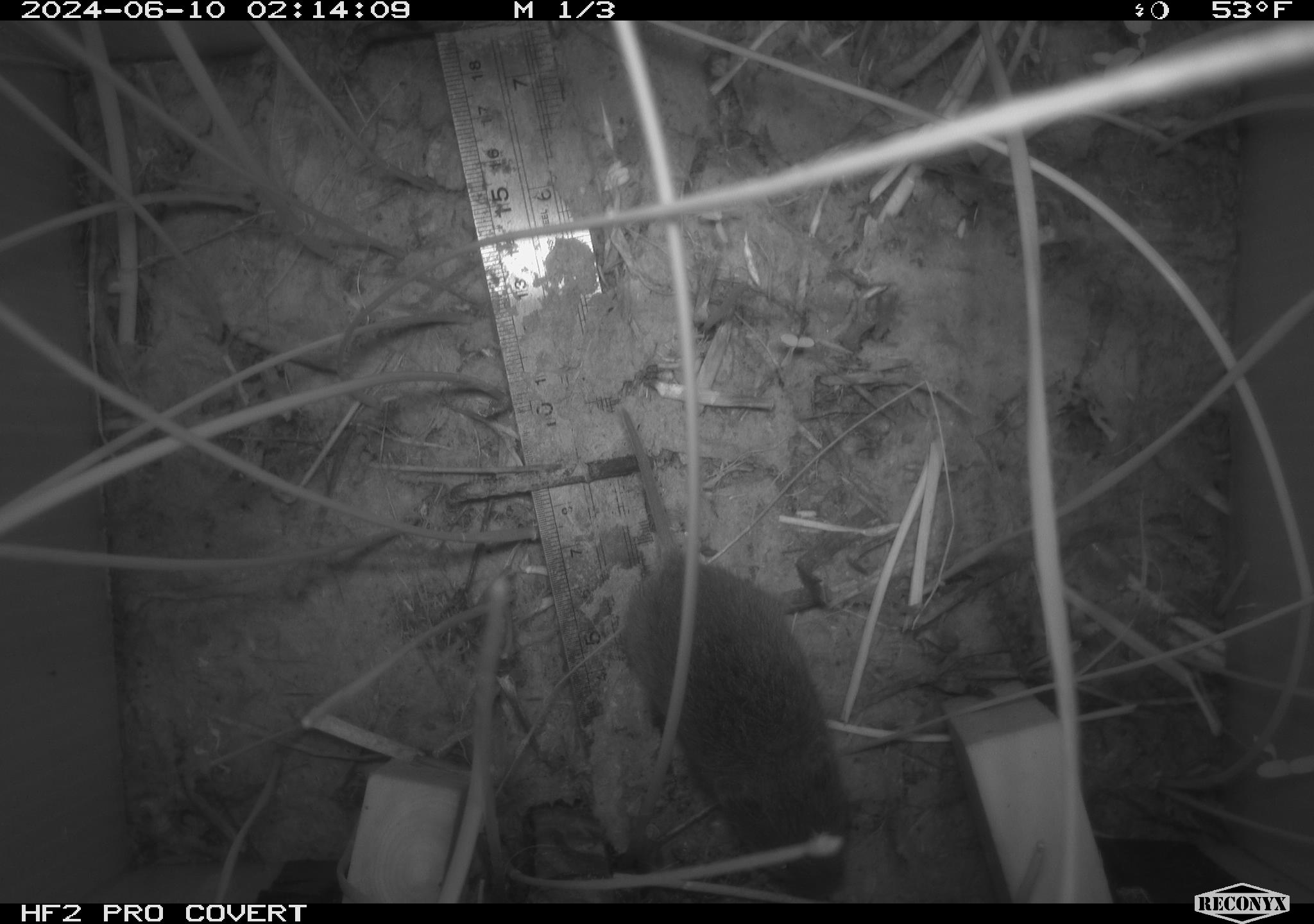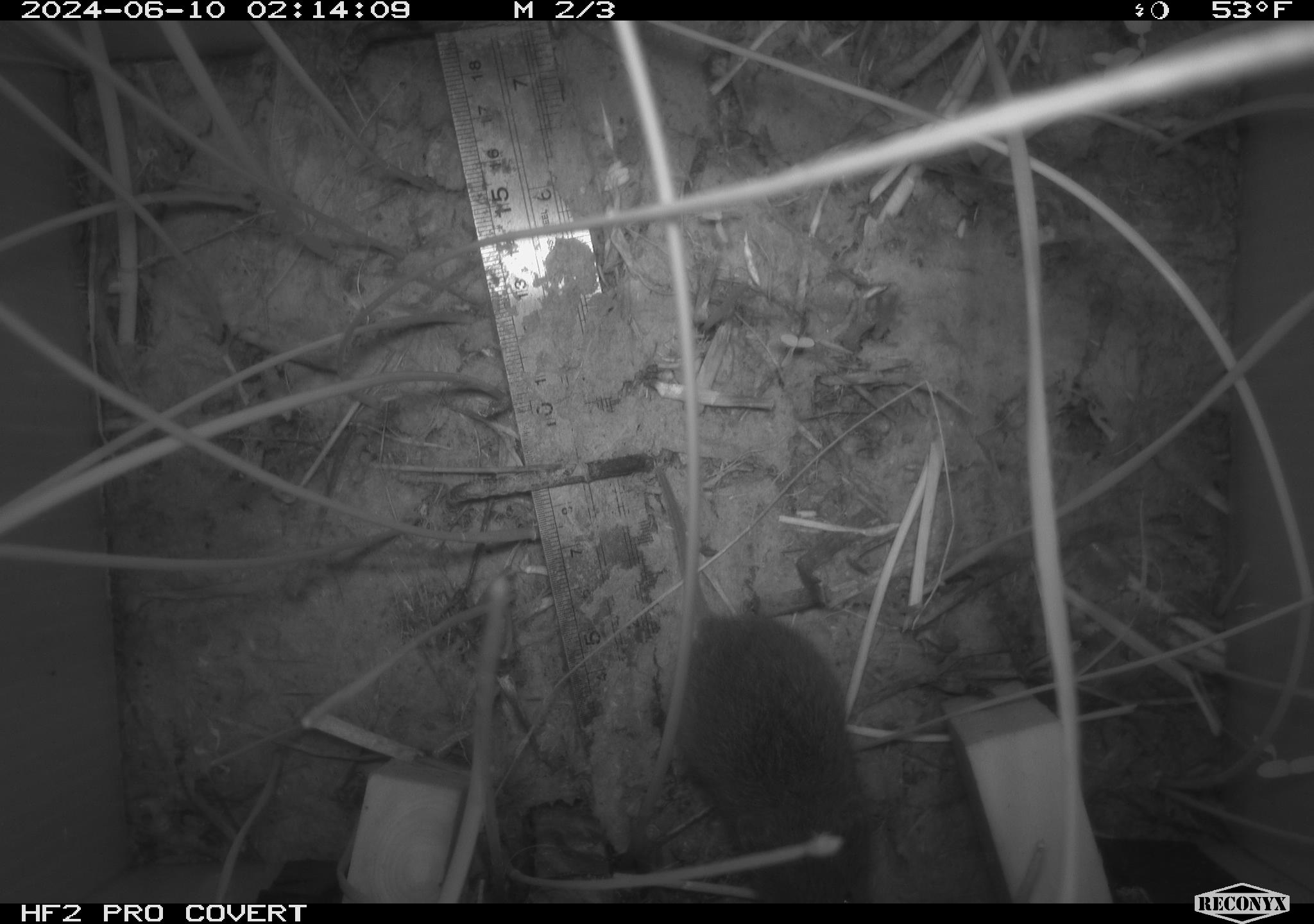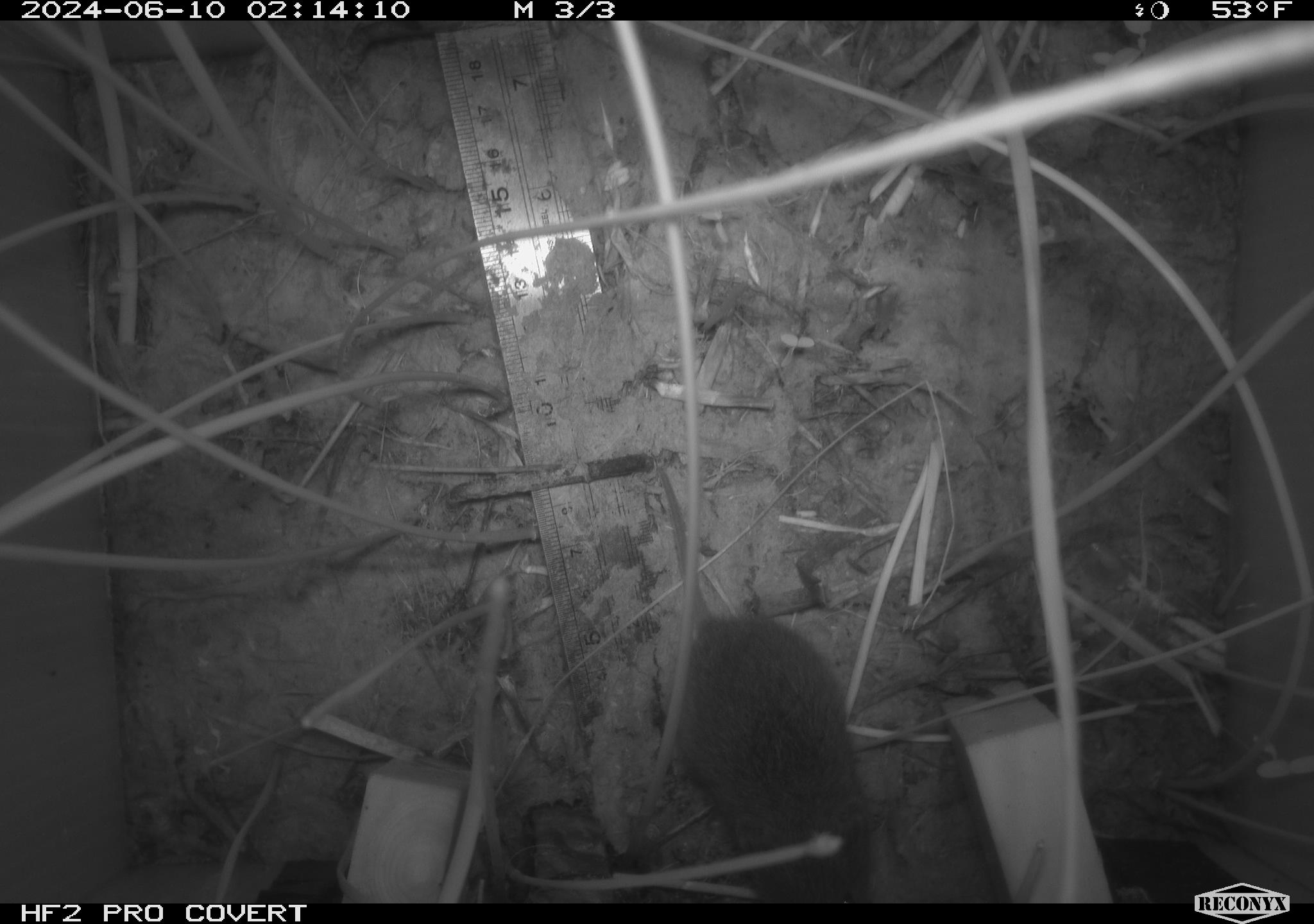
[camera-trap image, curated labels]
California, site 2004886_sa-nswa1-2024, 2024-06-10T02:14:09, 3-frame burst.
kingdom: Animalia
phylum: Chordata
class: Mammalia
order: Rodentia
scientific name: Rodentia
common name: rodent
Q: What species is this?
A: Rodent (Rodentia).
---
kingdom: Animalia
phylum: Chordata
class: Mammalia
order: Rodentia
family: Cricetidae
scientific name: Arvicolinae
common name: voles, lemmings, and muskrats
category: arvicolinae subfamily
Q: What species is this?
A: Arvicolinae subfamily (voles, lemmings, and muskrats) (Arvicolinae).